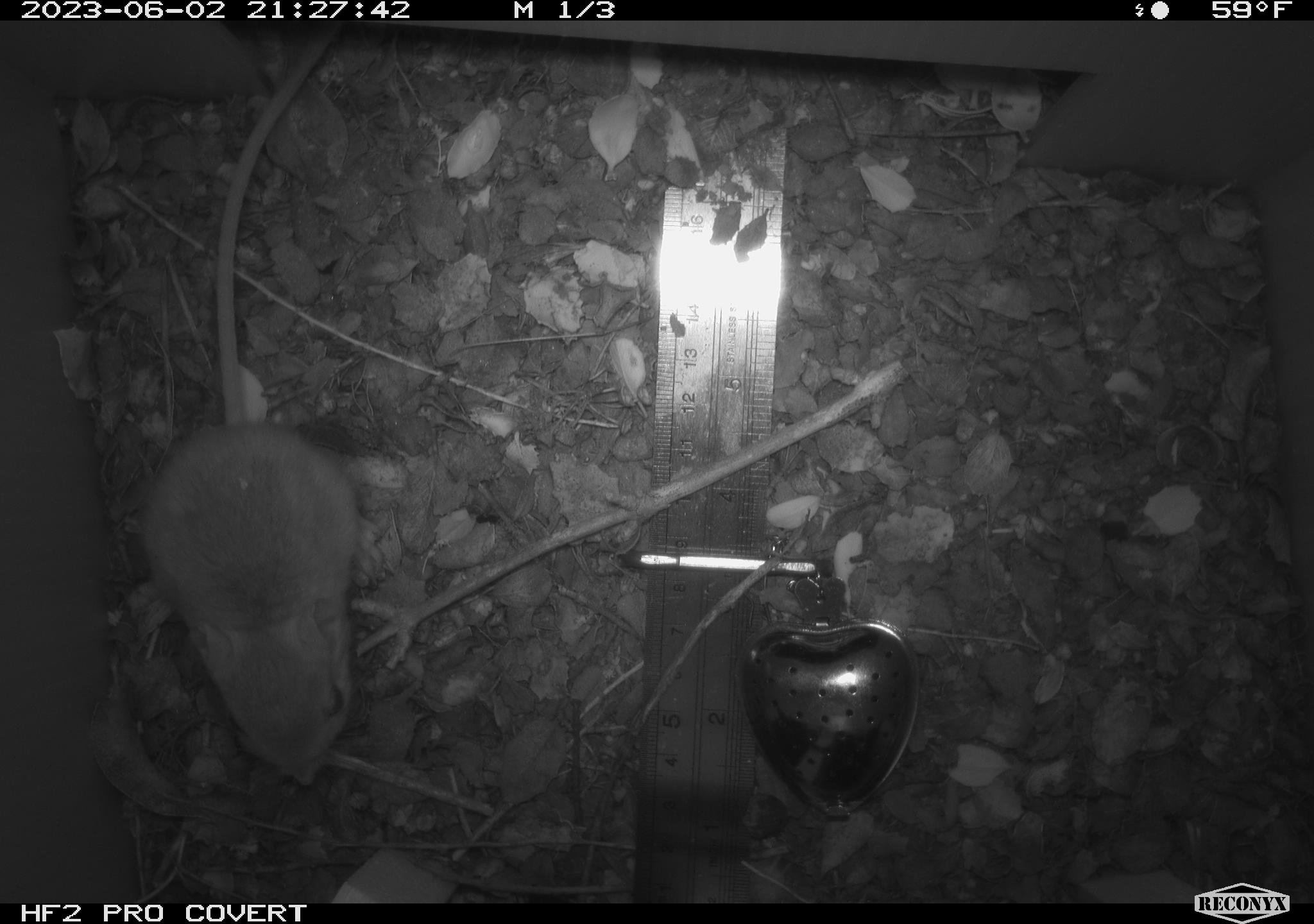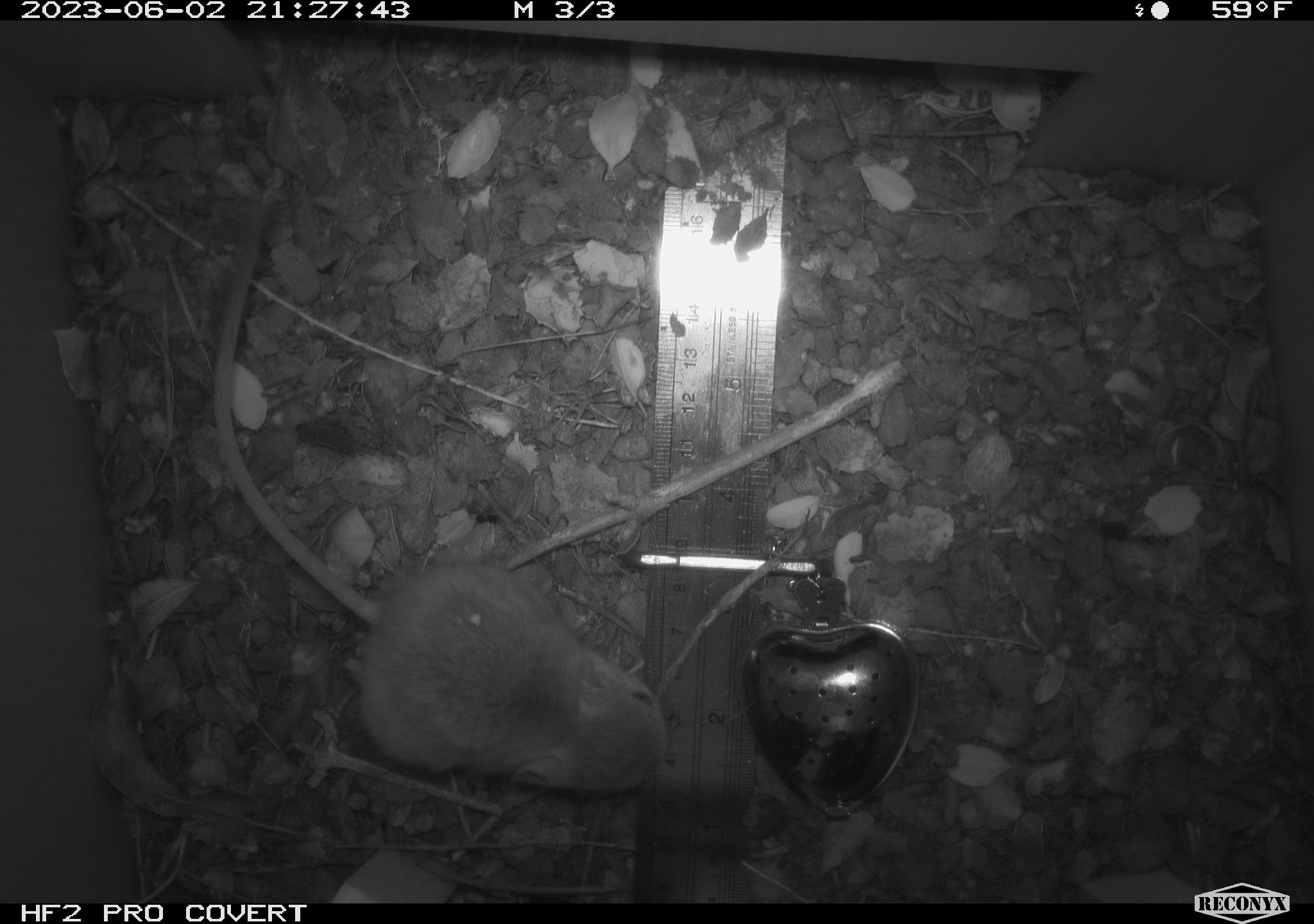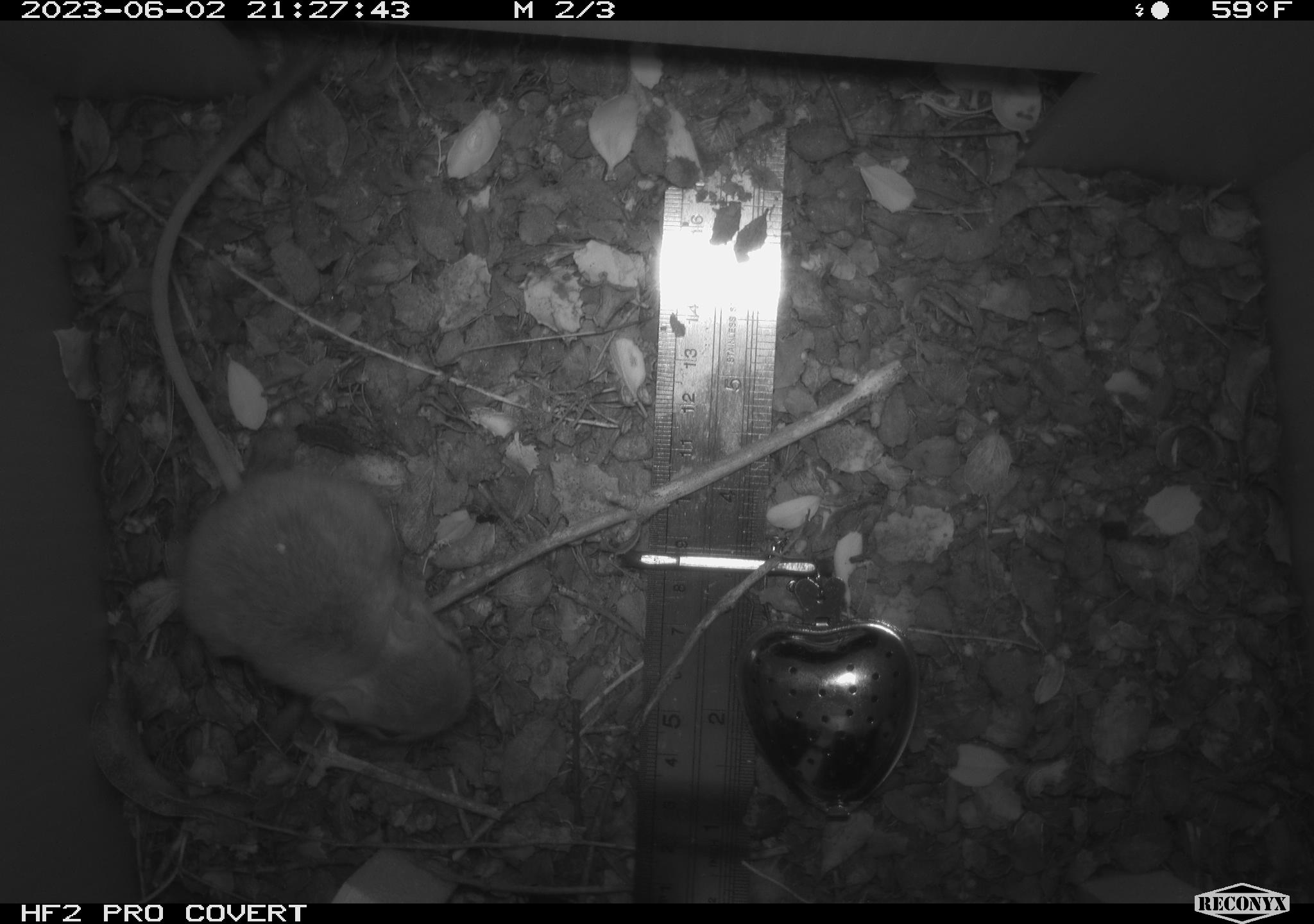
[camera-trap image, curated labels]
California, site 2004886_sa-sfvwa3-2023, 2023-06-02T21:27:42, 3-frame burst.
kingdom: Animalia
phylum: Chordata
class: Mammalia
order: Rodentia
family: Heteromyidae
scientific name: Heteromyidae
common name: kangaroo rats and pocket mice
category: heteromyidae family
Heteromyidae family (kangaroo rats and pocket mice) (Heteromyidae).